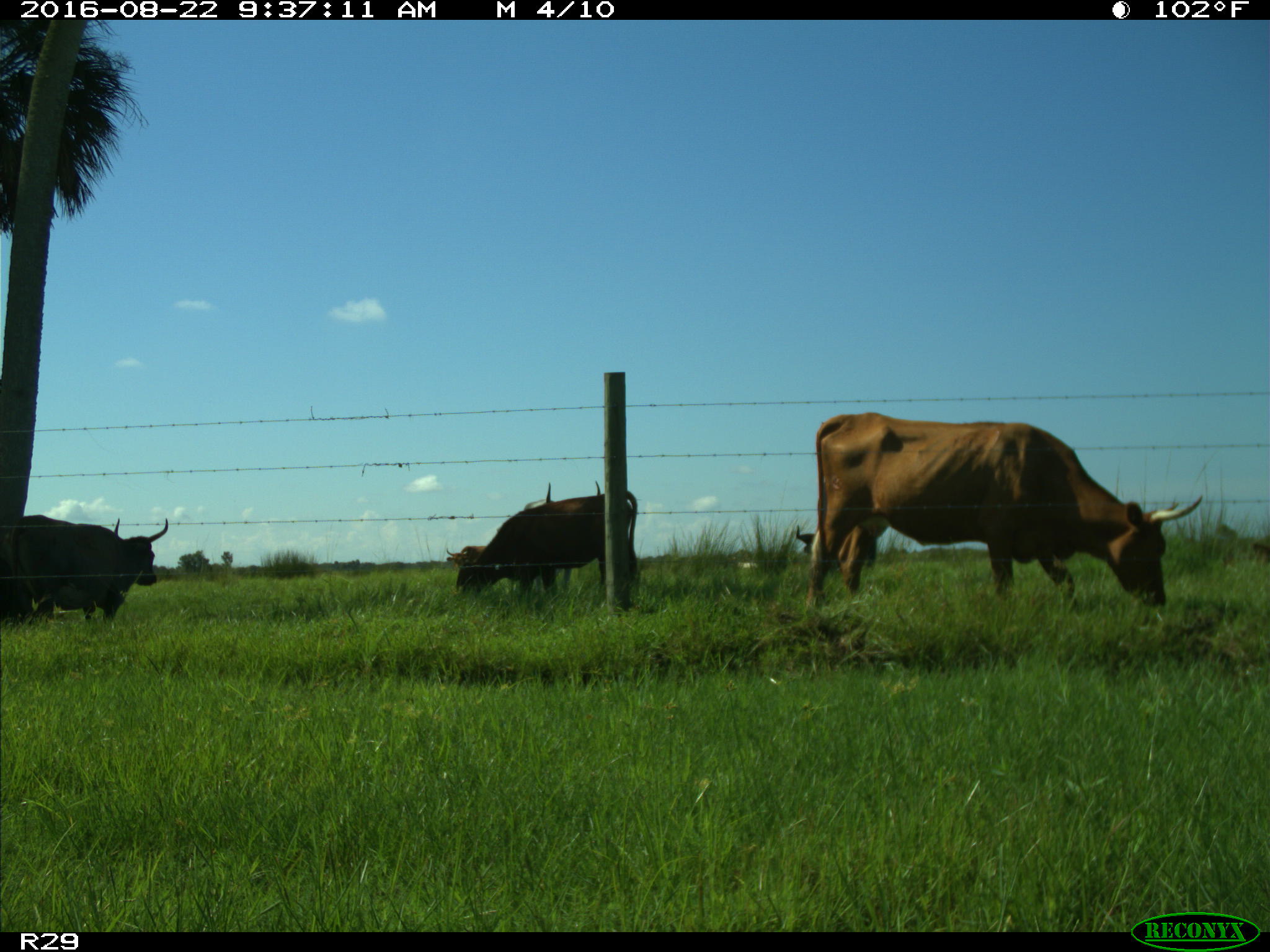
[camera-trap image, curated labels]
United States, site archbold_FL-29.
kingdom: Animalia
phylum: Chordata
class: Mammalia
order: Artiodactyla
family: Bovidae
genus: Bos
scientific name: Bos taurus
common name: domestic cow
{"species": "Bos taurus (domestic cow)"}